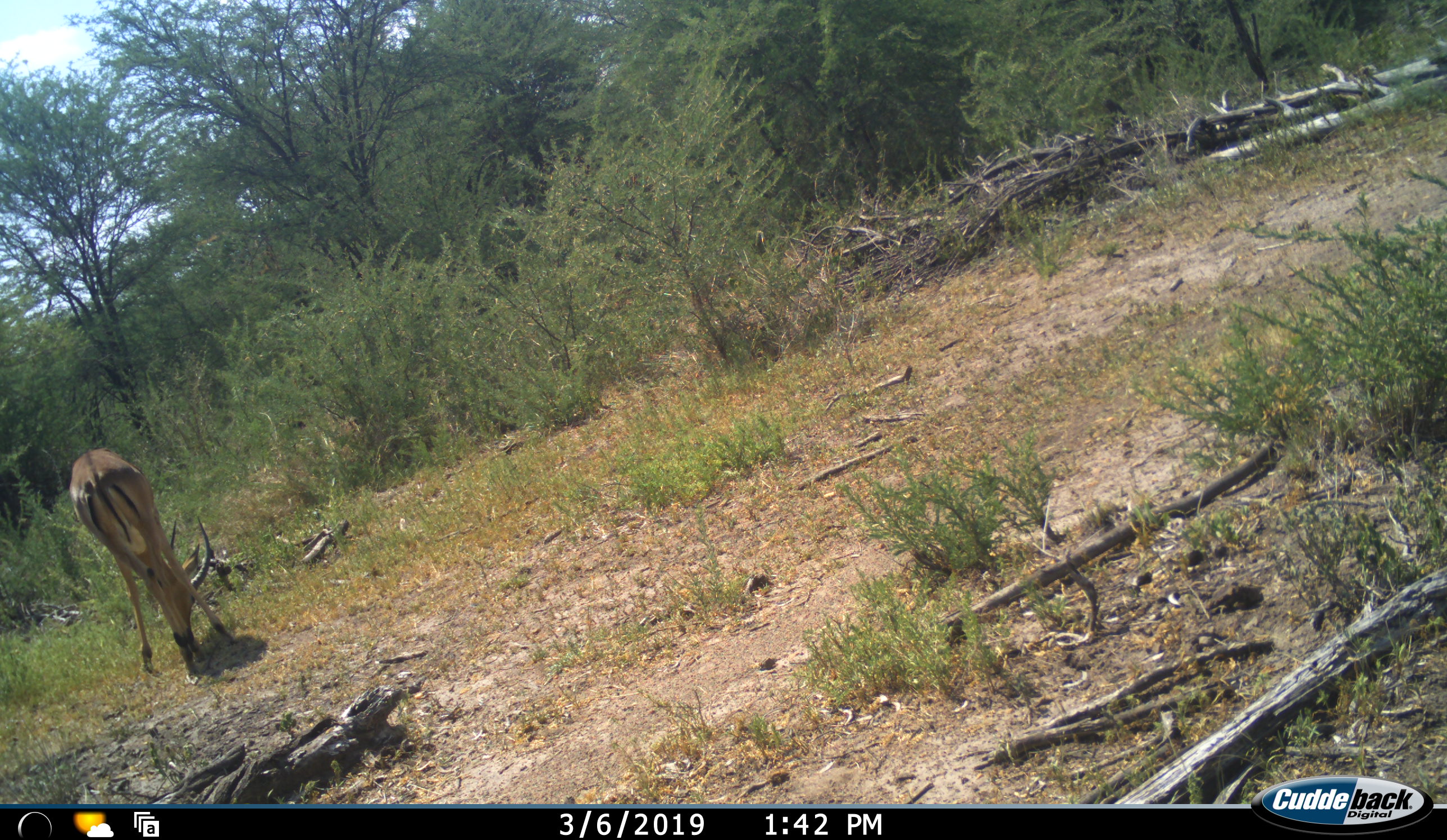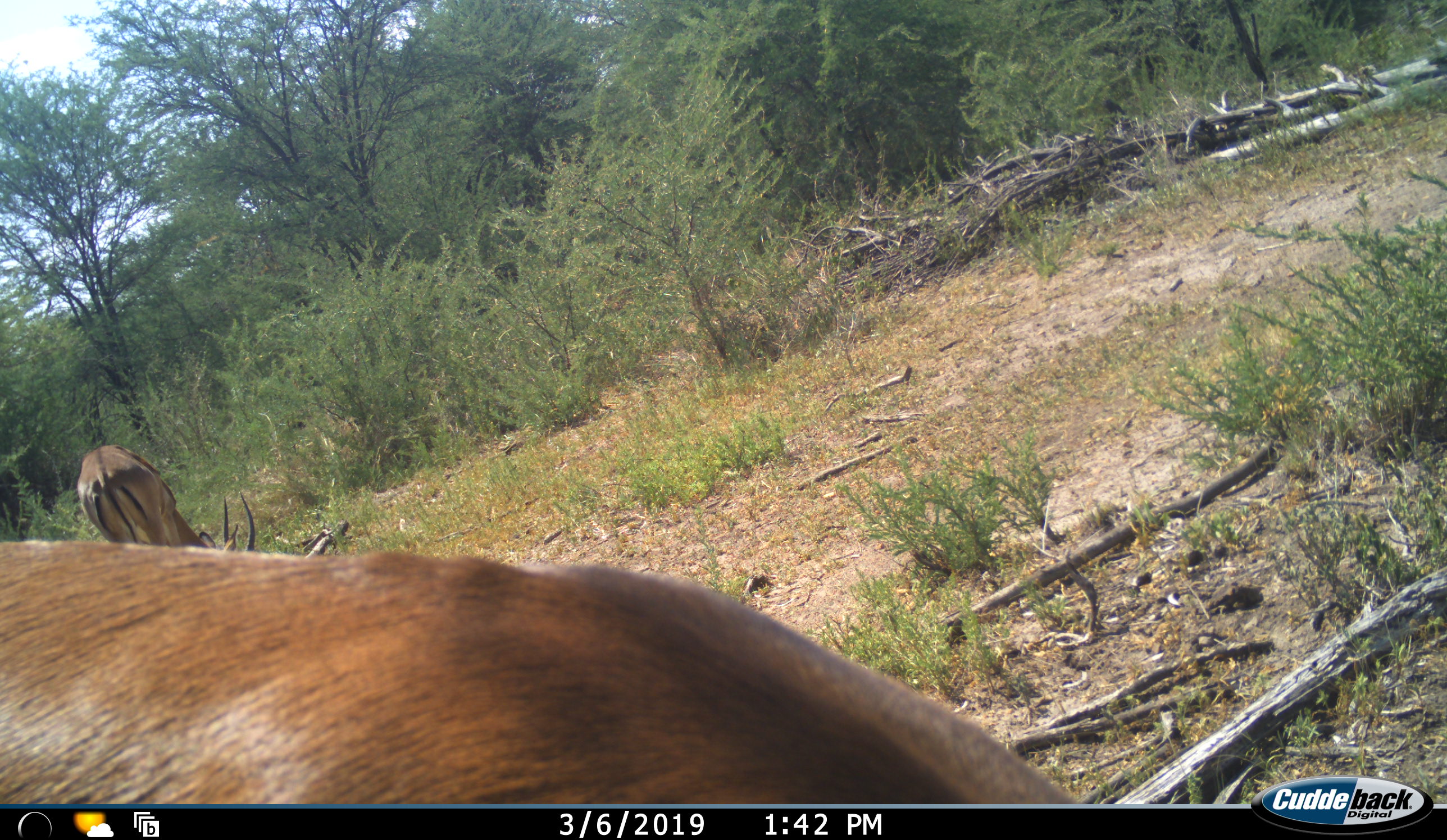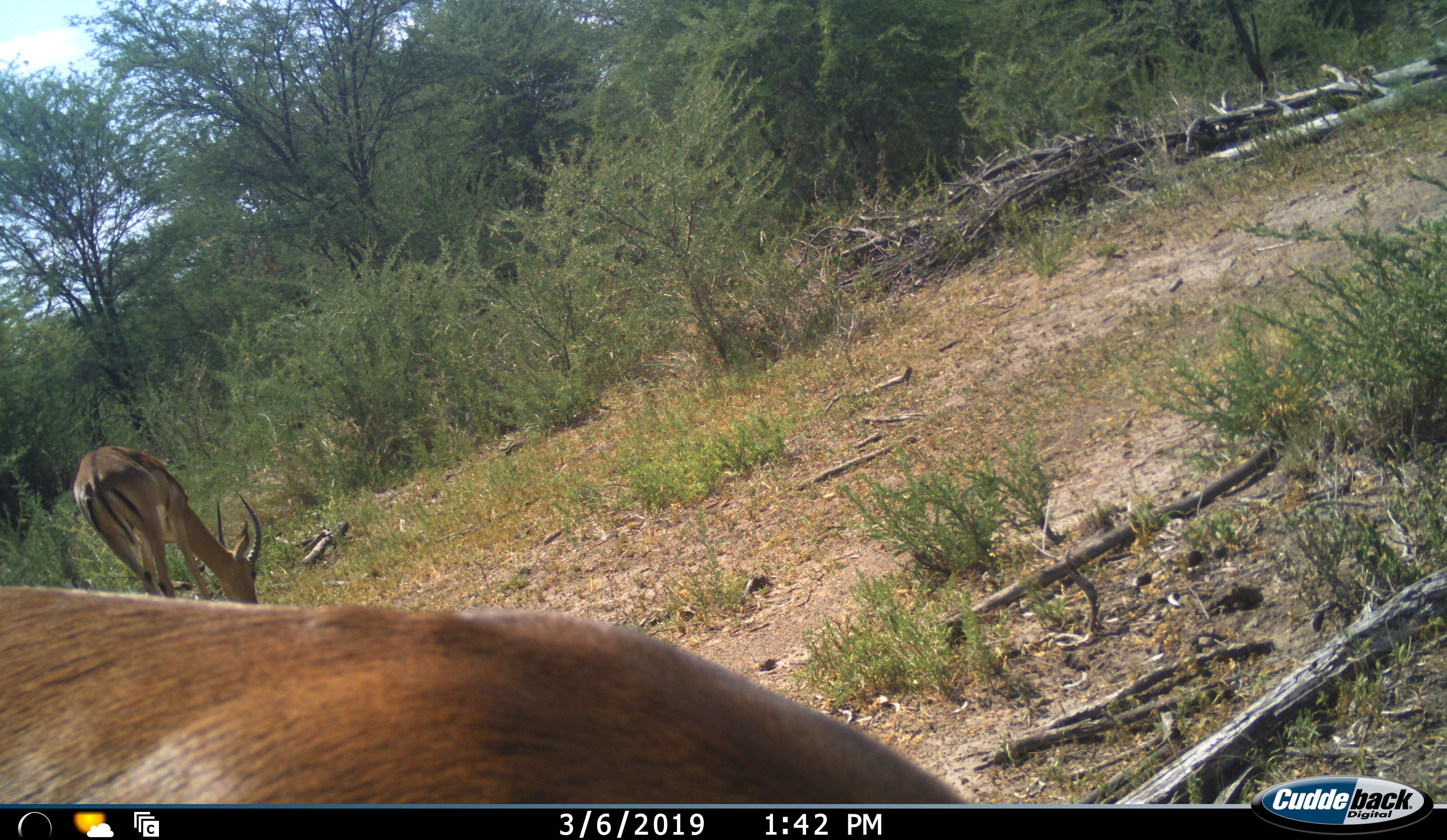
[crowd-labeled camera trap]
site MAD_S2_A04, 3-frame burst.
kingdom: Animalia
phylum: Chordata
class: Mammalia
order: Artiodactyla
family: Bovidae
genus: Aepyceros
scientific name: Aepyceros melampus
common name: impala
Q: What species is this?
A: Impala (Aepyceros melampus).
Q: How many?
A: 2.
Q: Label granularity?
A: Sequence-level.